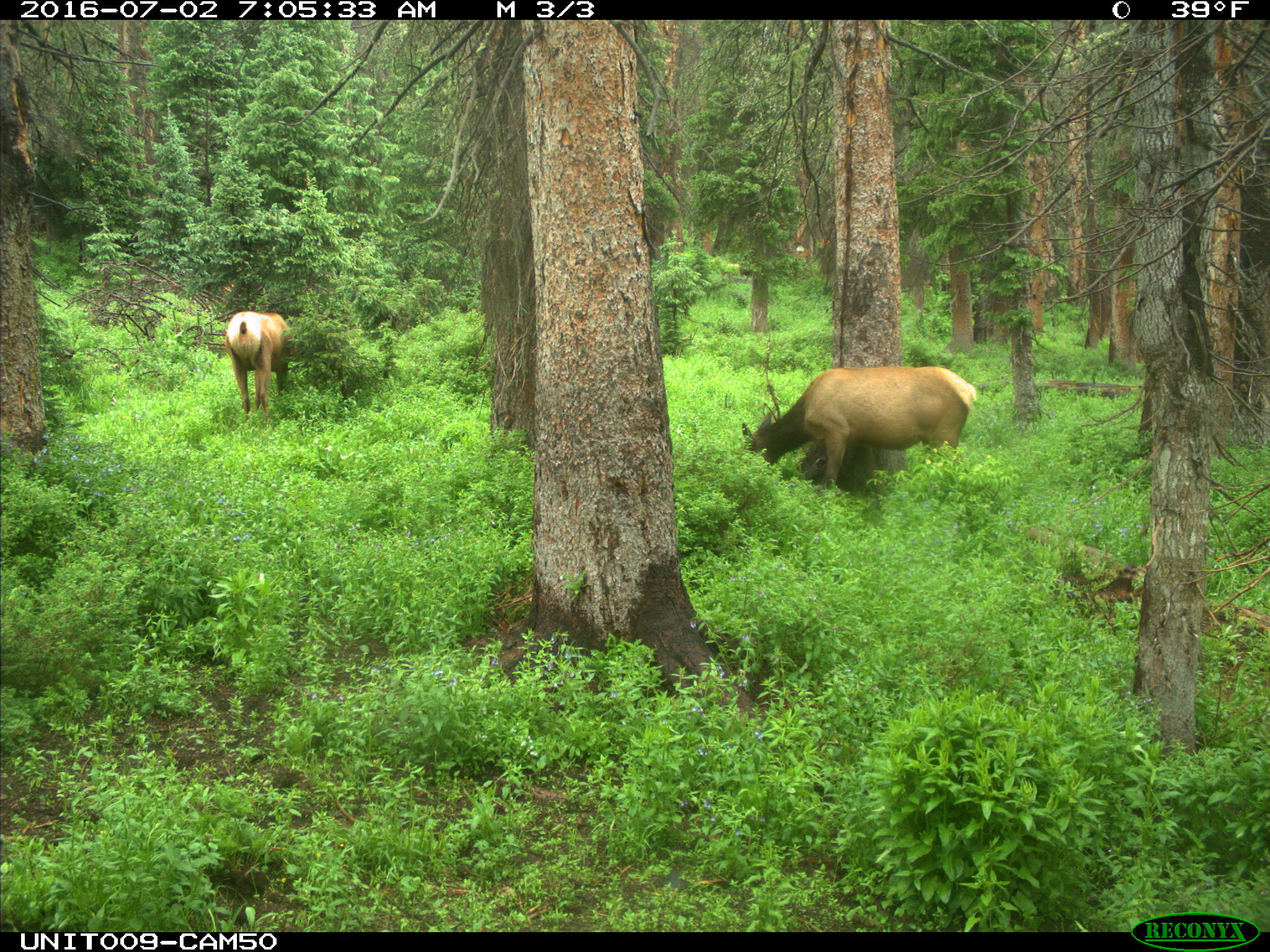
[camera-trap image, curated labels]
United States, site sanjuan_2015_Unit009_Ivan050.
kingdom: Animalia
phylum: Chordata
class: Mammalia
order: Artiodactyla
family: Cervidae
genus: Cervus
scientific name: Cervus elaphus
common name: red deer